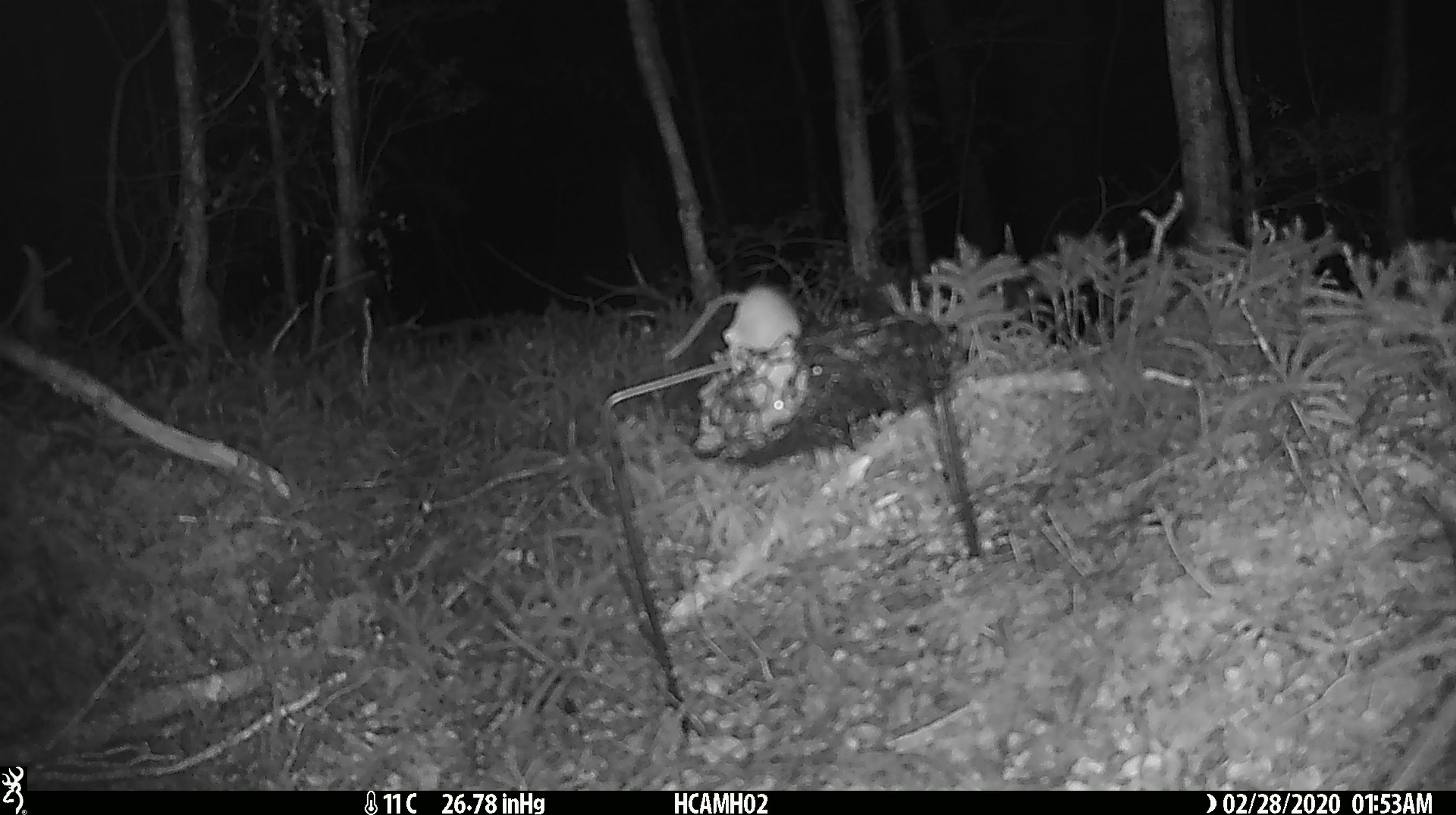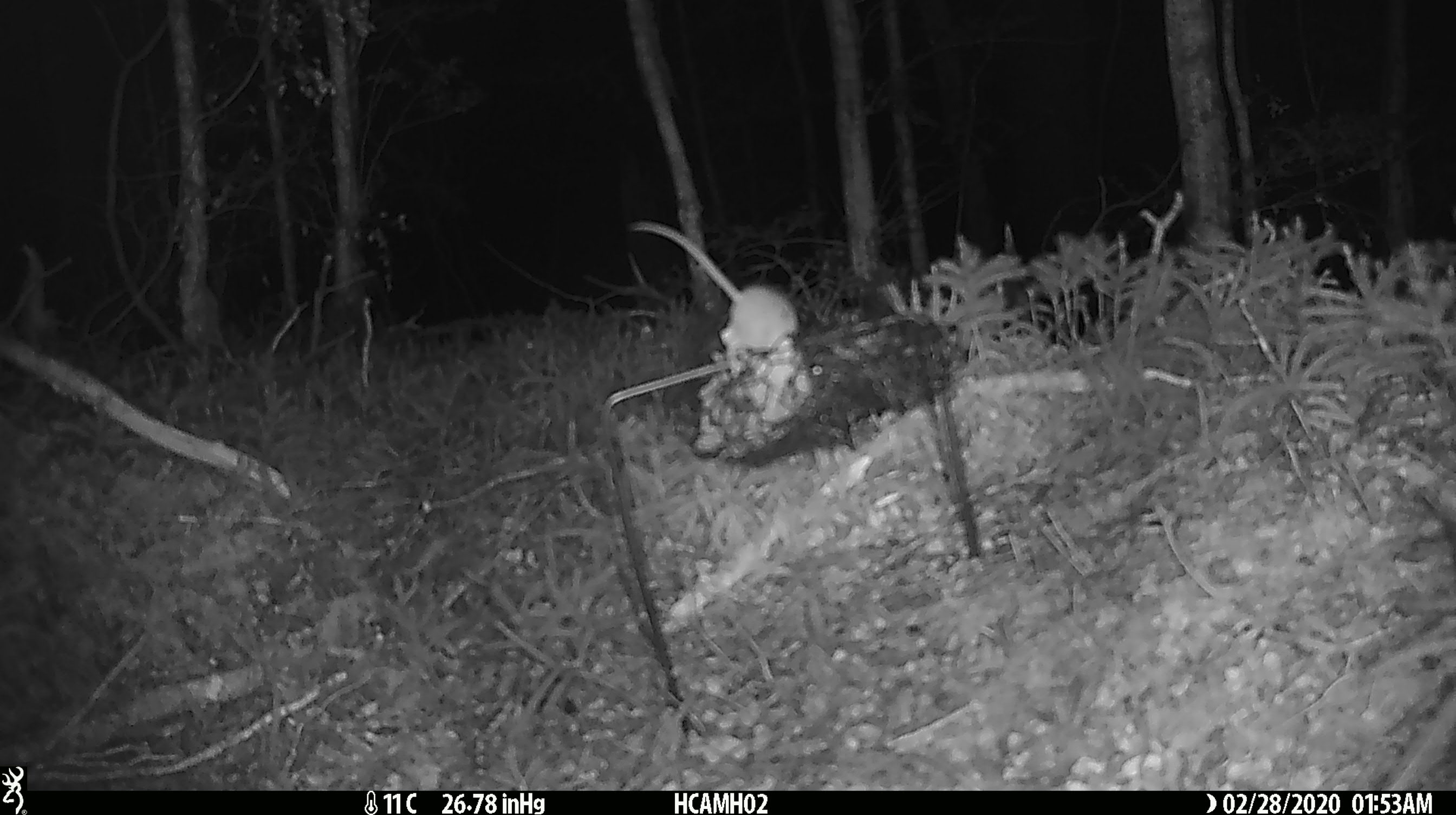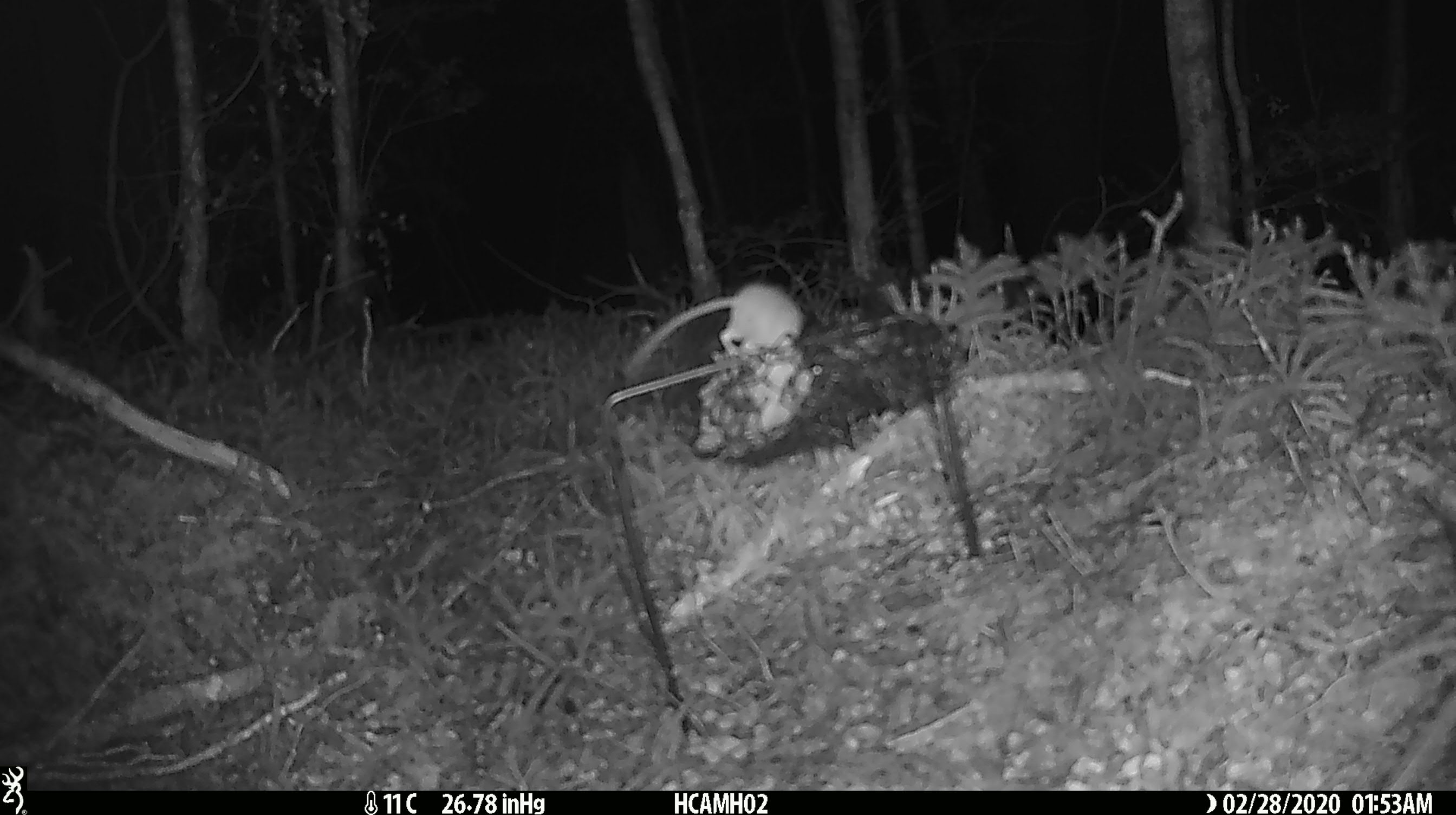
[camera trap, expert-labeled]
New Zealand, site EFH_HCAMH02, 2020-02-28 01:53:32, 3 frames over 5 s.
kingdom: Animalia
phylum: Chordata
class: Mammalia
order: Rodentia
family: Muridae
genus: Mus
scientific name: Mus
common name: mouse